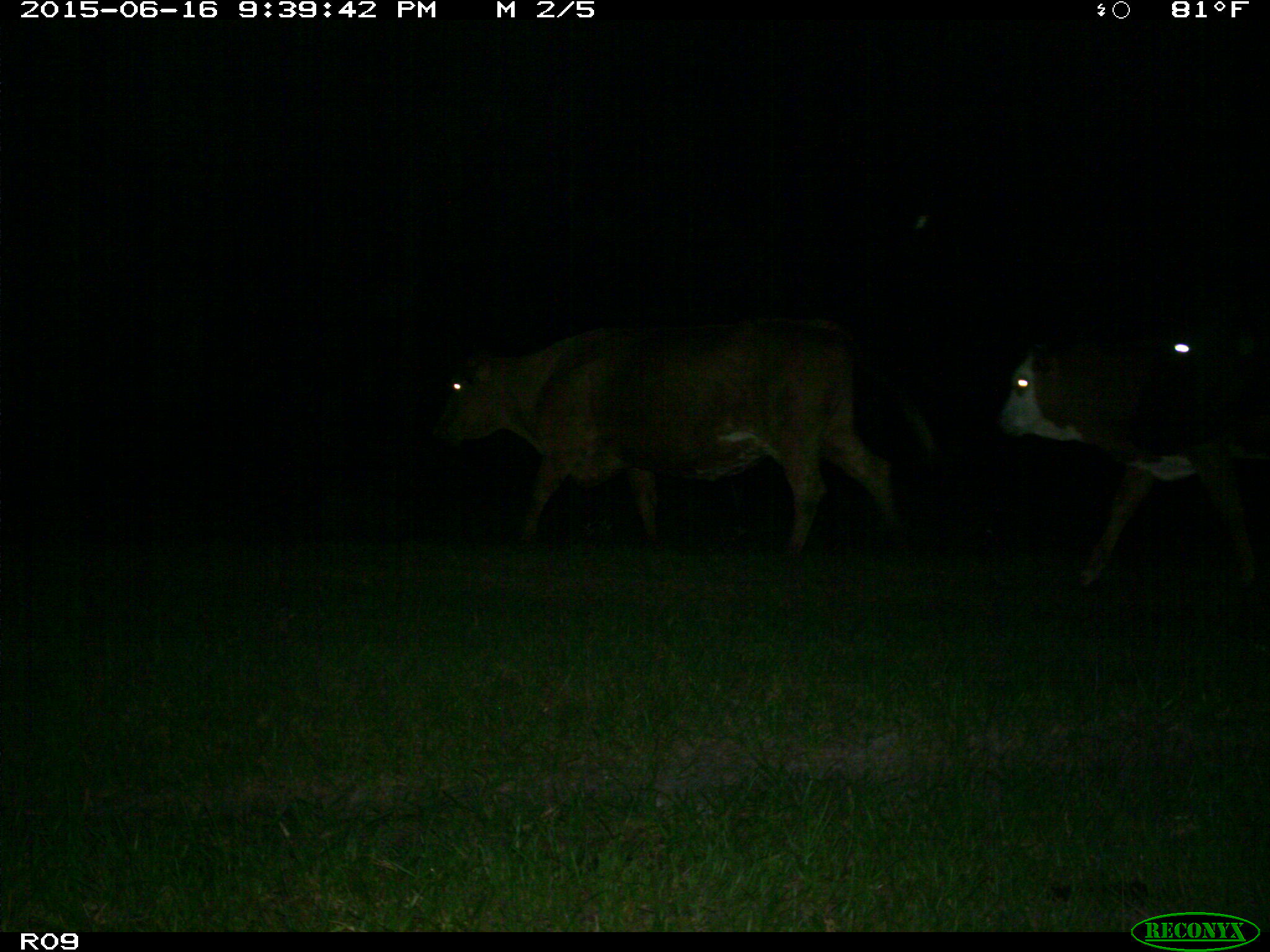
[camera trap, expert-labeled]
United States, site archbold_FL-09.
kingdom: Animalia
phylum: Chordata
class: Mammalia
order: Artiodactyla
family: Bovidae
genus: Bos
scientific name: Bos taurus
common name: domestic cow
Bos taurus (domestic cow).